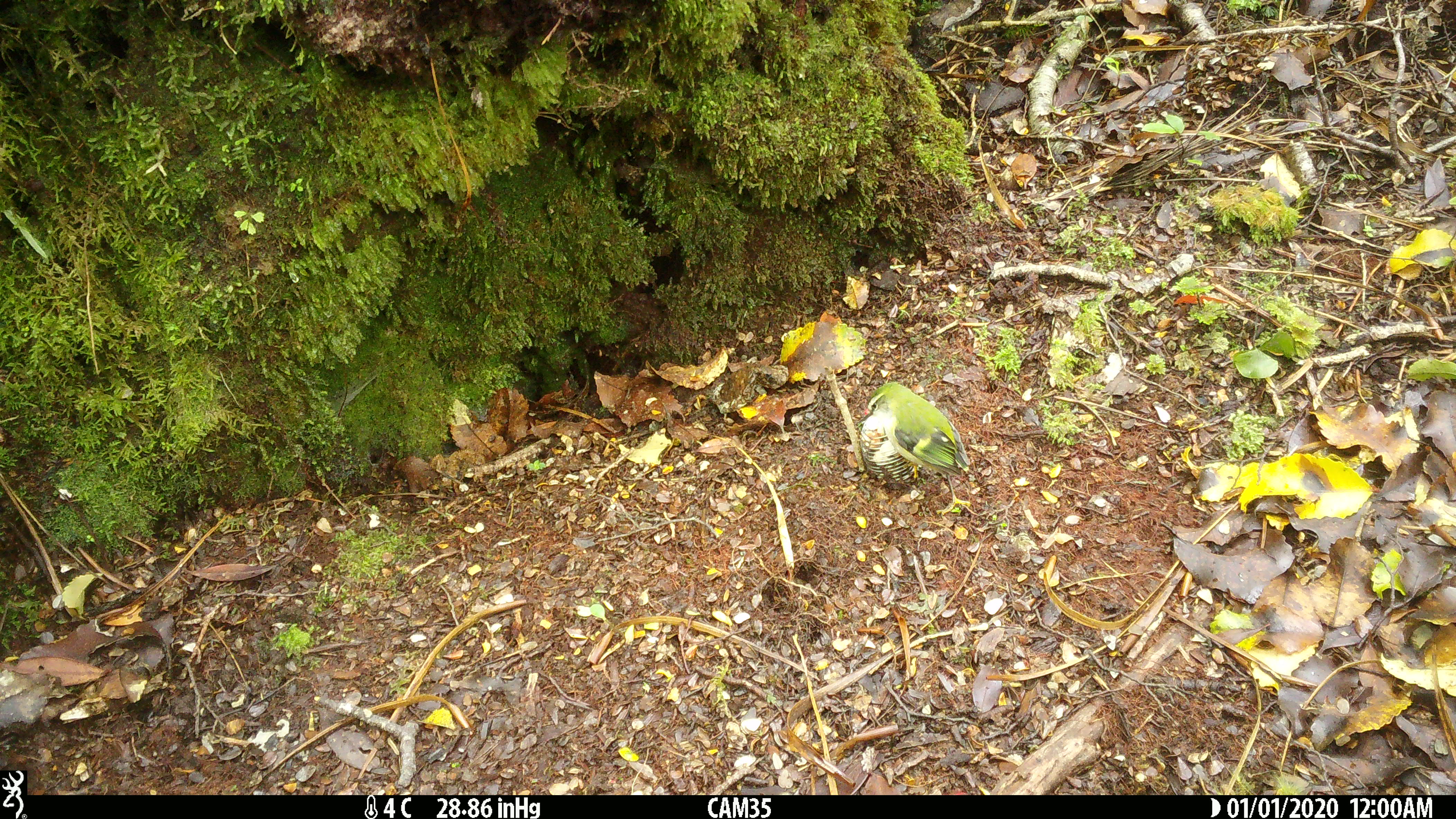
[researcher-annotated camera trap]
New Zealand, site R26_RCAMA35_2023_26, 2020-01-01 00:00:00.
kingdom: Animalia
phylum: Chordata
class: Aves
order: Passeriformes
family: Acanthisittidae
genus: Acanthisitta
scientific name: Acanthisitta chloris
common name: rifleman